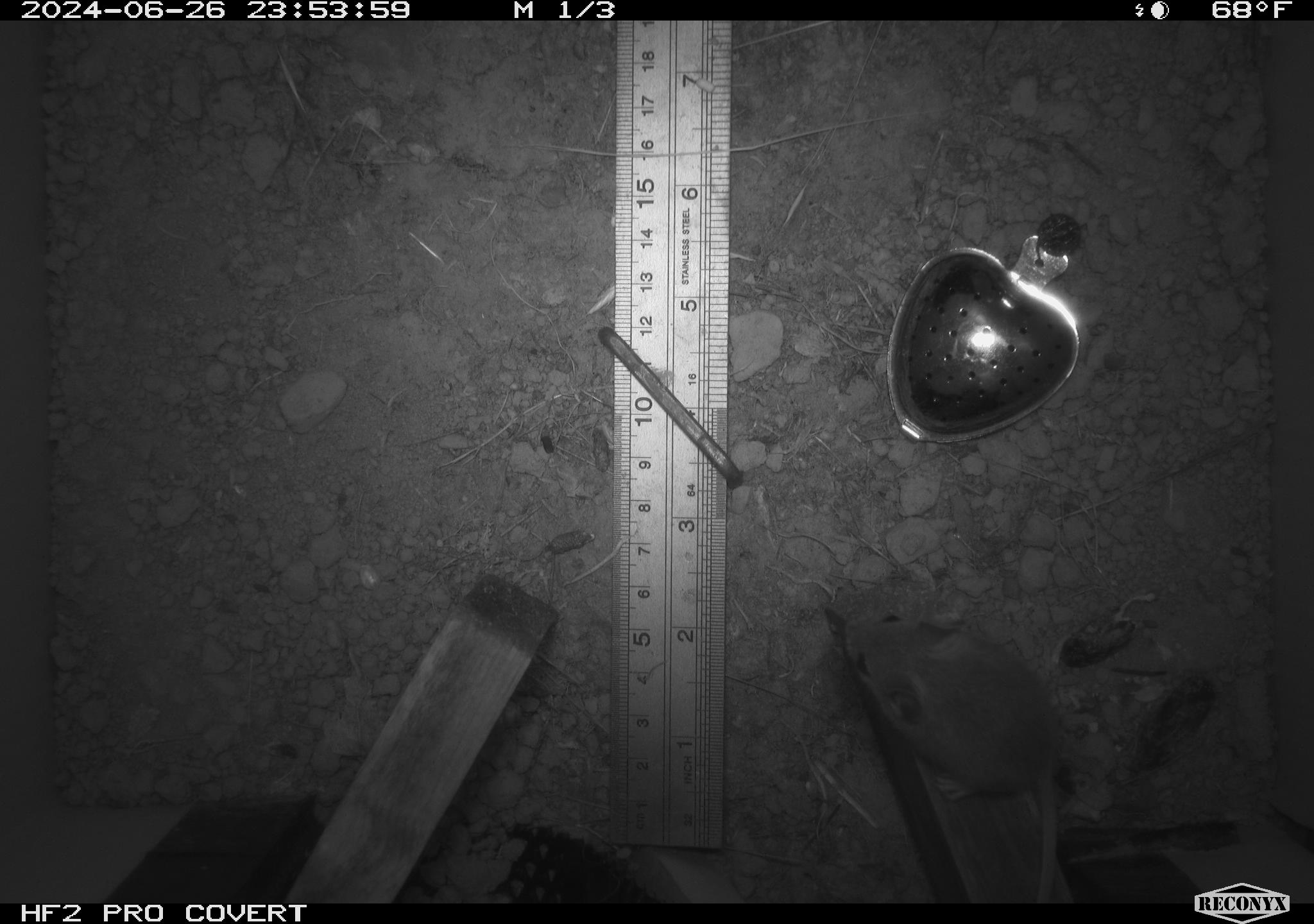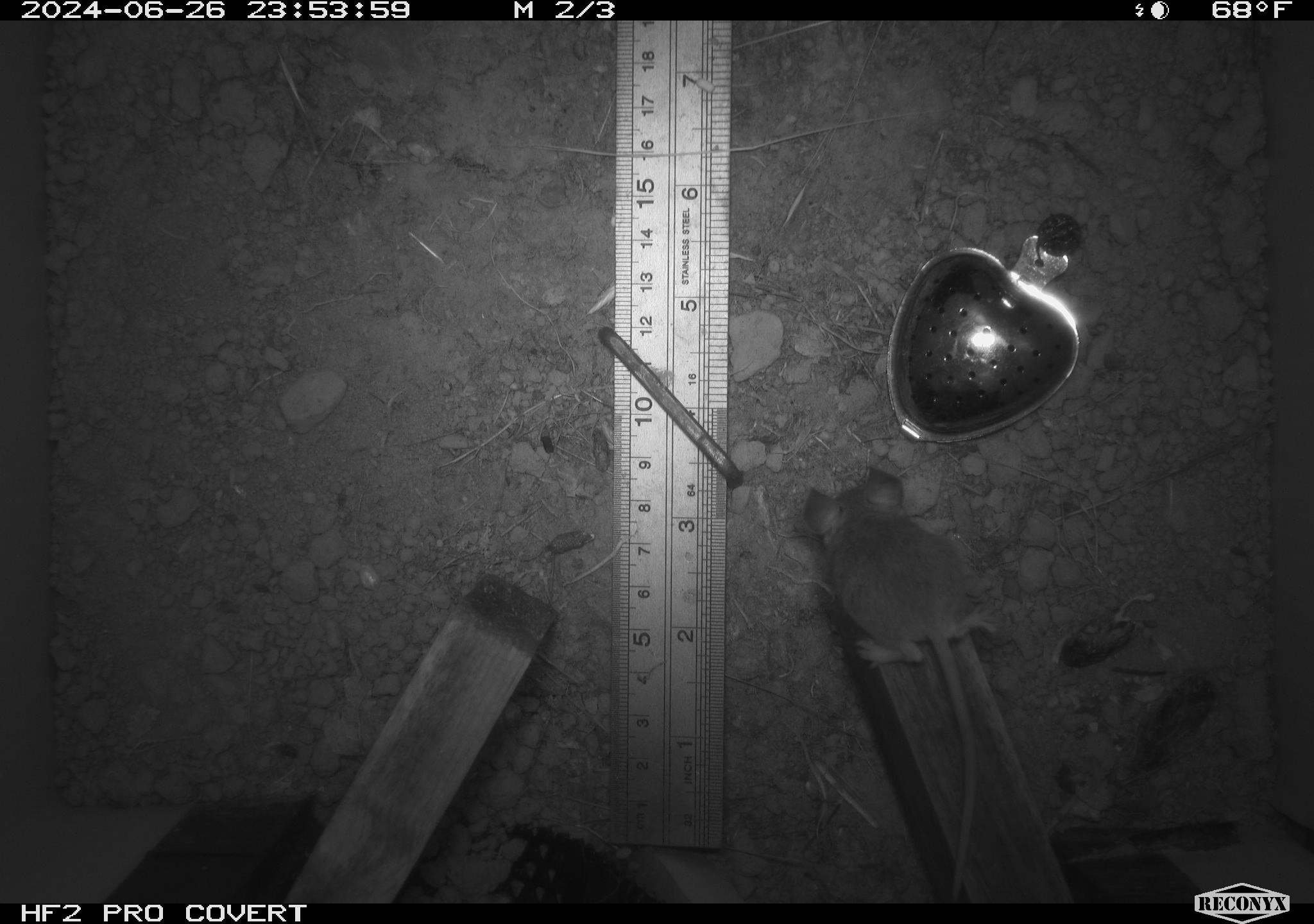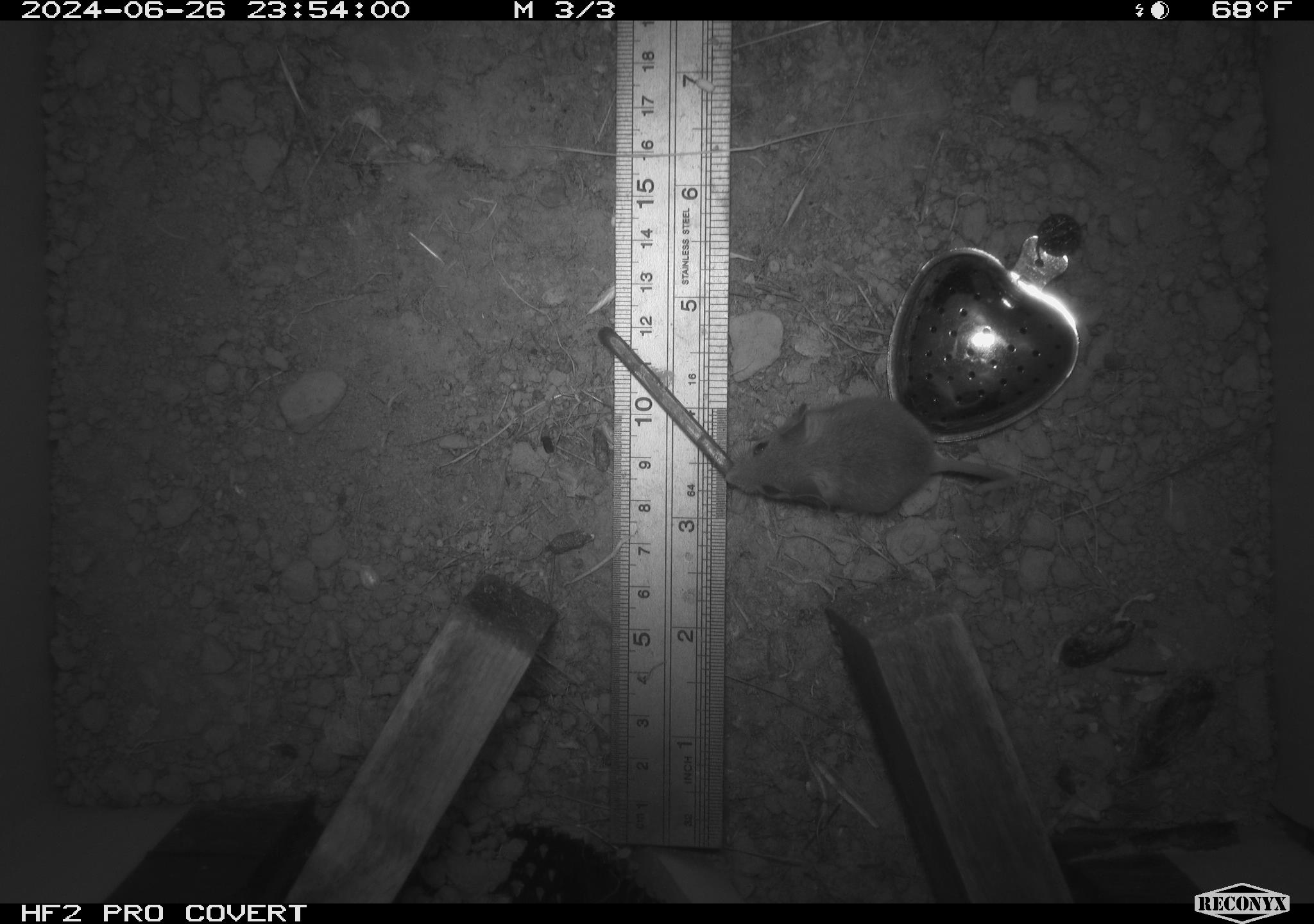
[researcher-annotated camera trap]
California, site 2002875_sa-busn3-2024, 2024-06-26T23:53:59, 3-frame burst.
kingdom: Animalia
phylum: Chordata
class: Mammalia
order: Rodentia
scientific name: Rodentia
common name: mouse species